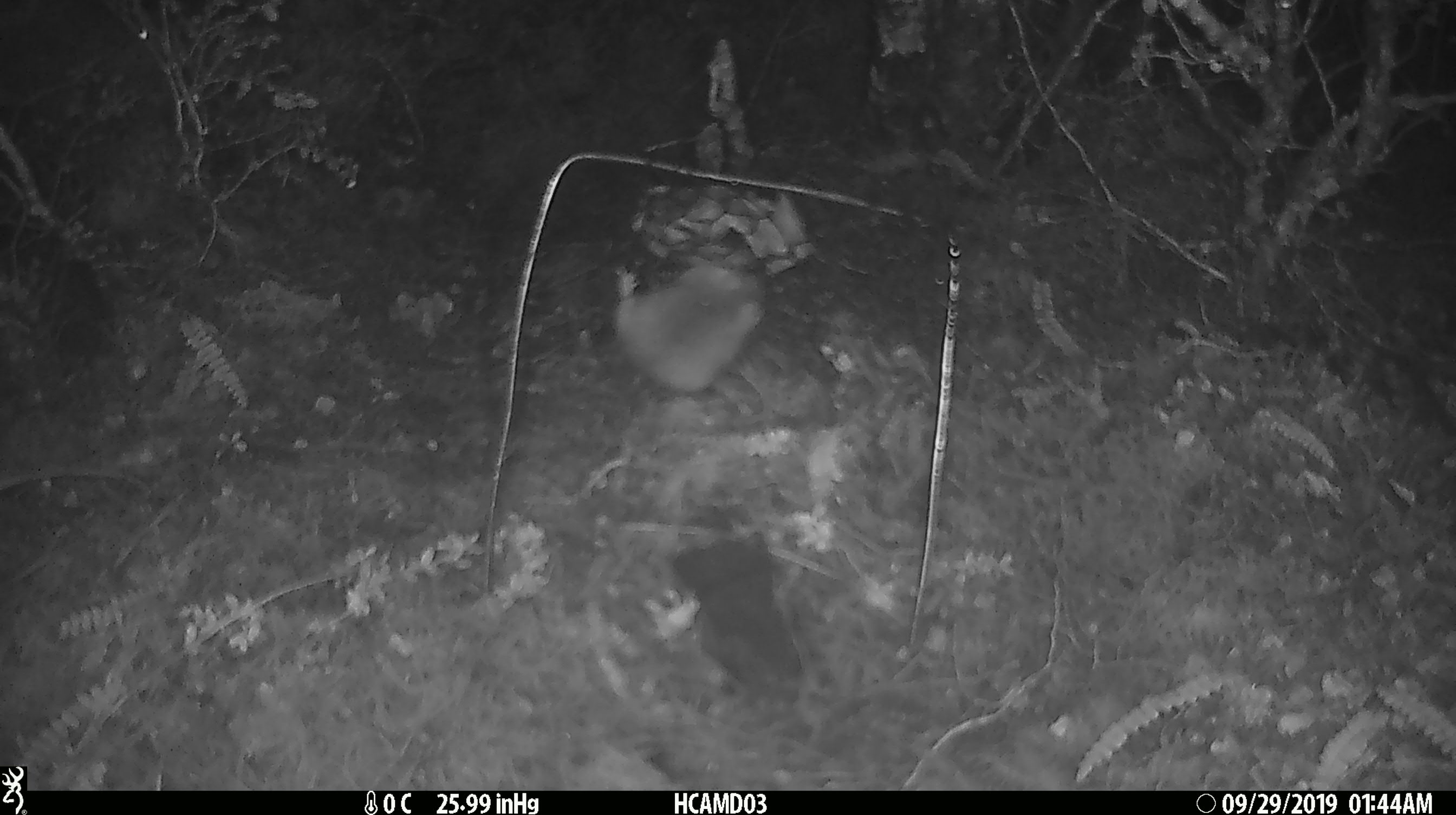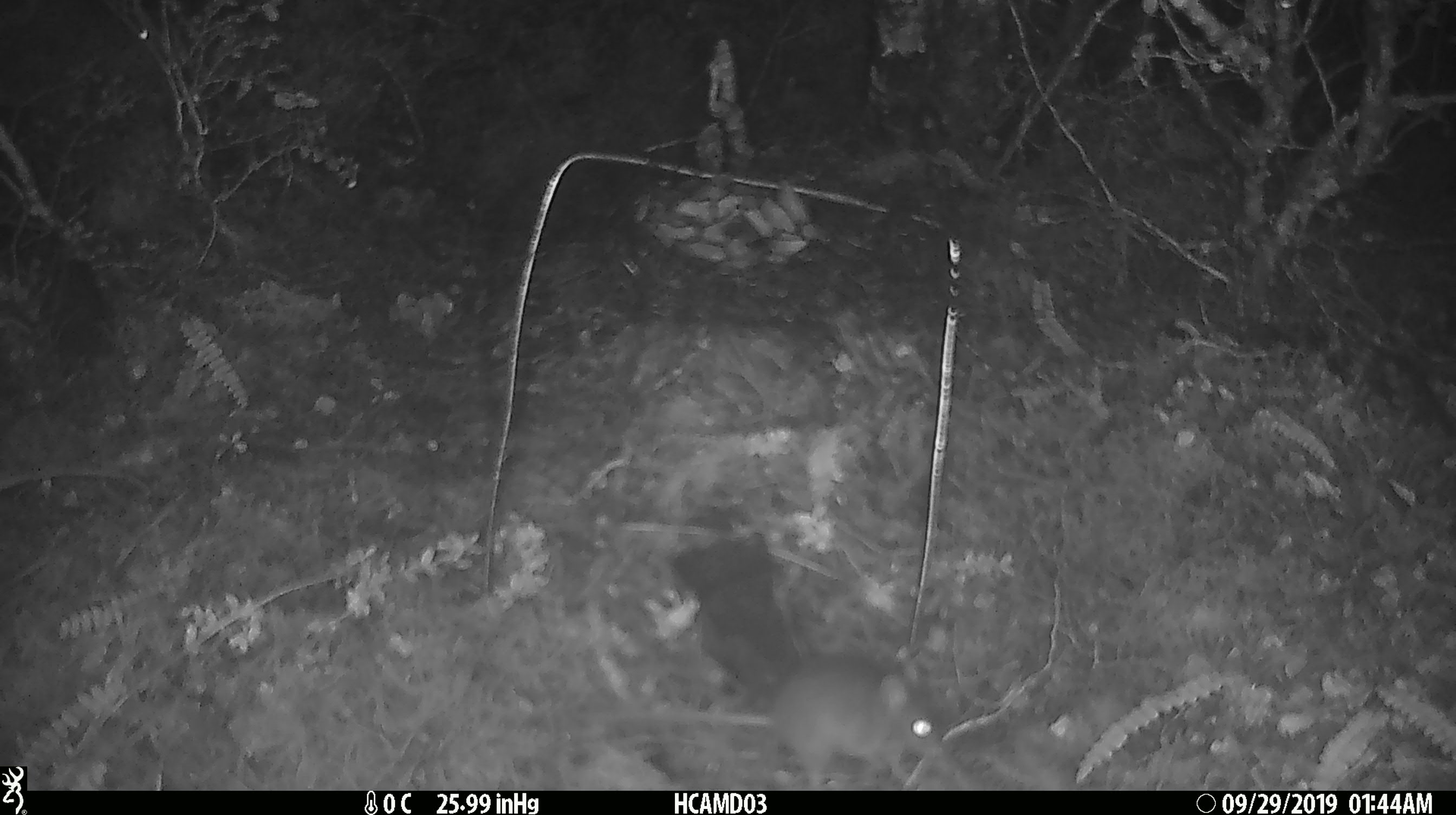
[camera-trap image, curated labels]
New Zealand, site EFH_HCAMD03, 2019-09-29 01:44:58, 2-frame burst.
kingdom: Animalia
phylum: Chordata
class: Mammalia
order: Rodentia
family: Muridae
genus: Mus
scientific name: Mus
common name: mouse